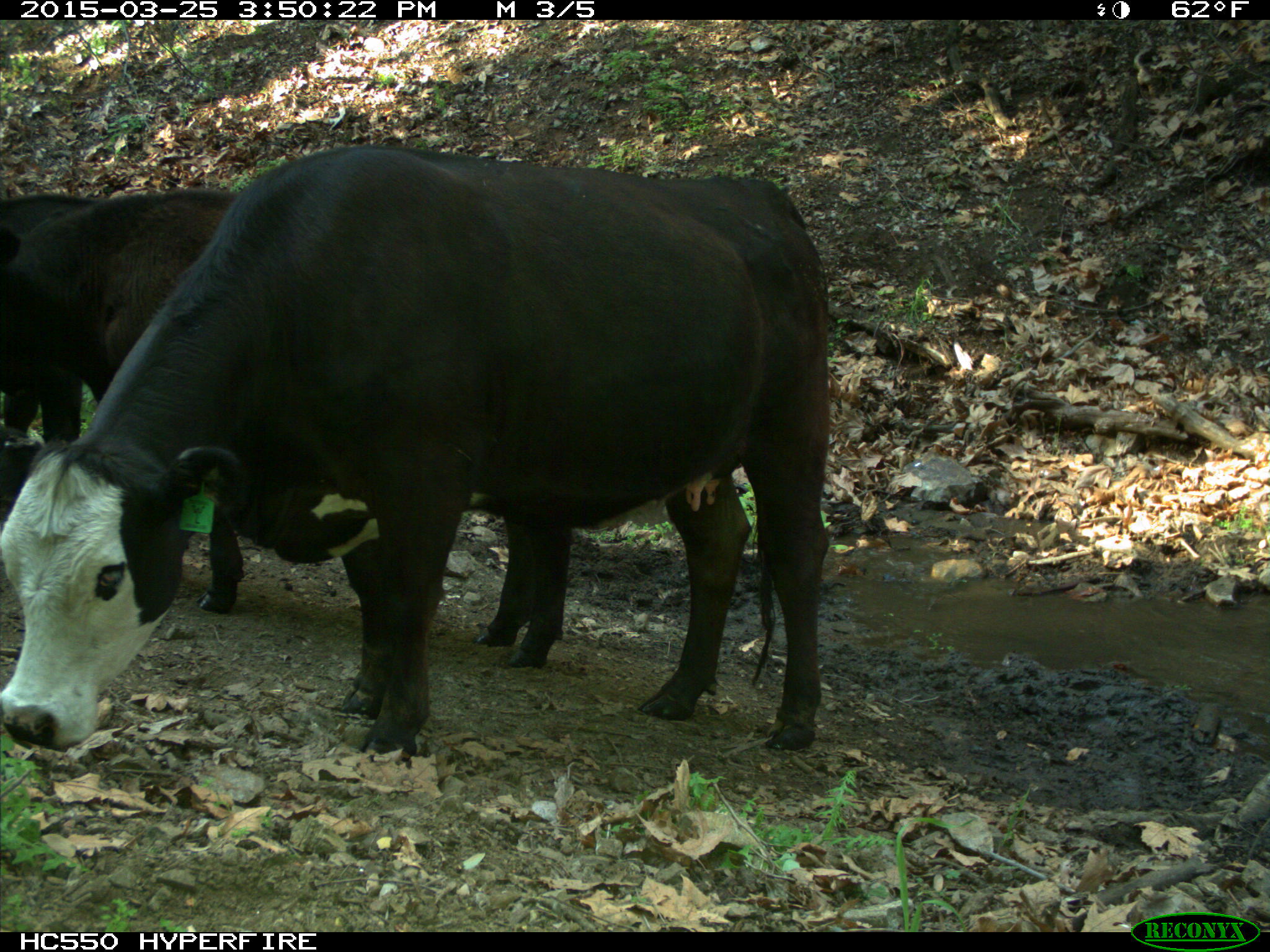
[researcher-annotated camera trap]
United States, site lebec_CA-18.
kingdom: Animalia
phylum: Chordata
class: Mammalia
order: Artiodactyla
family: Bovidae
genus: Bos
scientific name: Bos taurus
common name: domestic cow